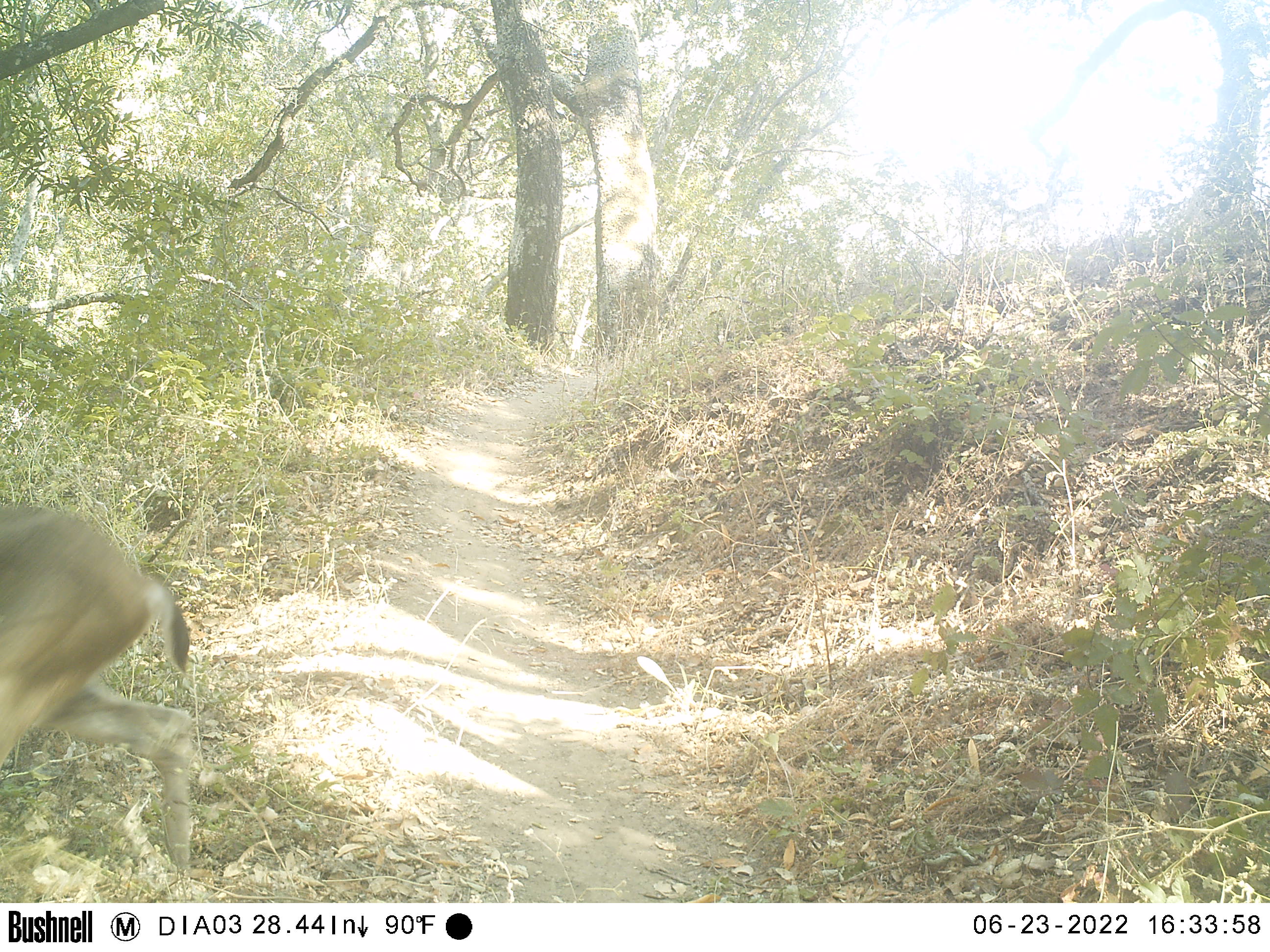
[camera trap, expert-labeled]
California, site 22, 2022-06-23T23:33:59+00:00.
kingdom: Animalia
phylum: Chordata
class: Mammalia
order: Artiodactyla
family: Cervidae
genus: Odocoileus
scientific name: Odocoileus hemionus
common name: mule deer